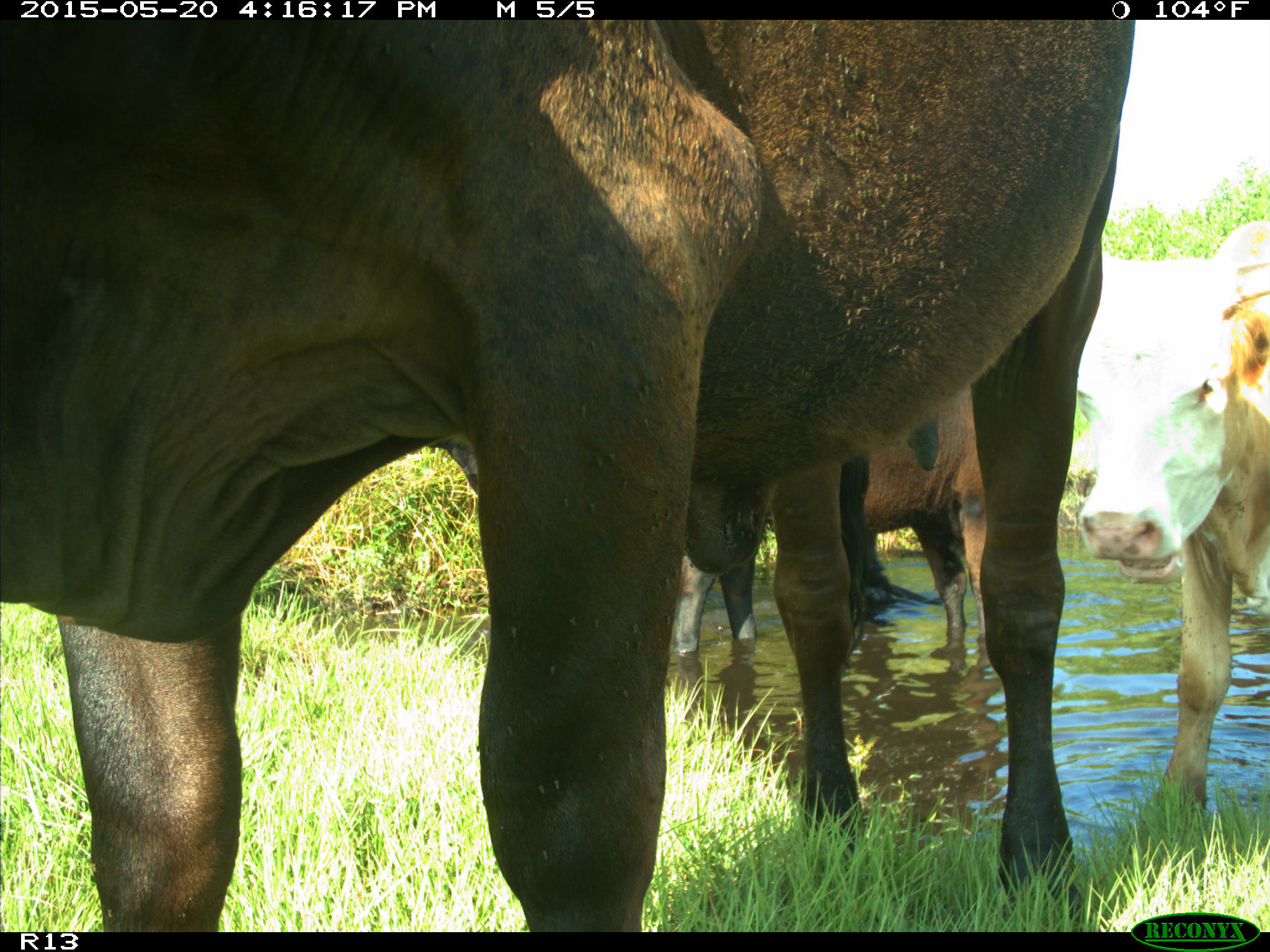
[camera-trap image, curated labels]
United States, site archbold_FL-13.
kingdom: Animalia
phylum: Chordata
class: Mammalia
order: Artiodactyla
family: Bovidae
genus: Bos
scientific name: Bos taurus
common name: domestic cow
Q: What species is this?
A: Bos taurus (domestic cow).